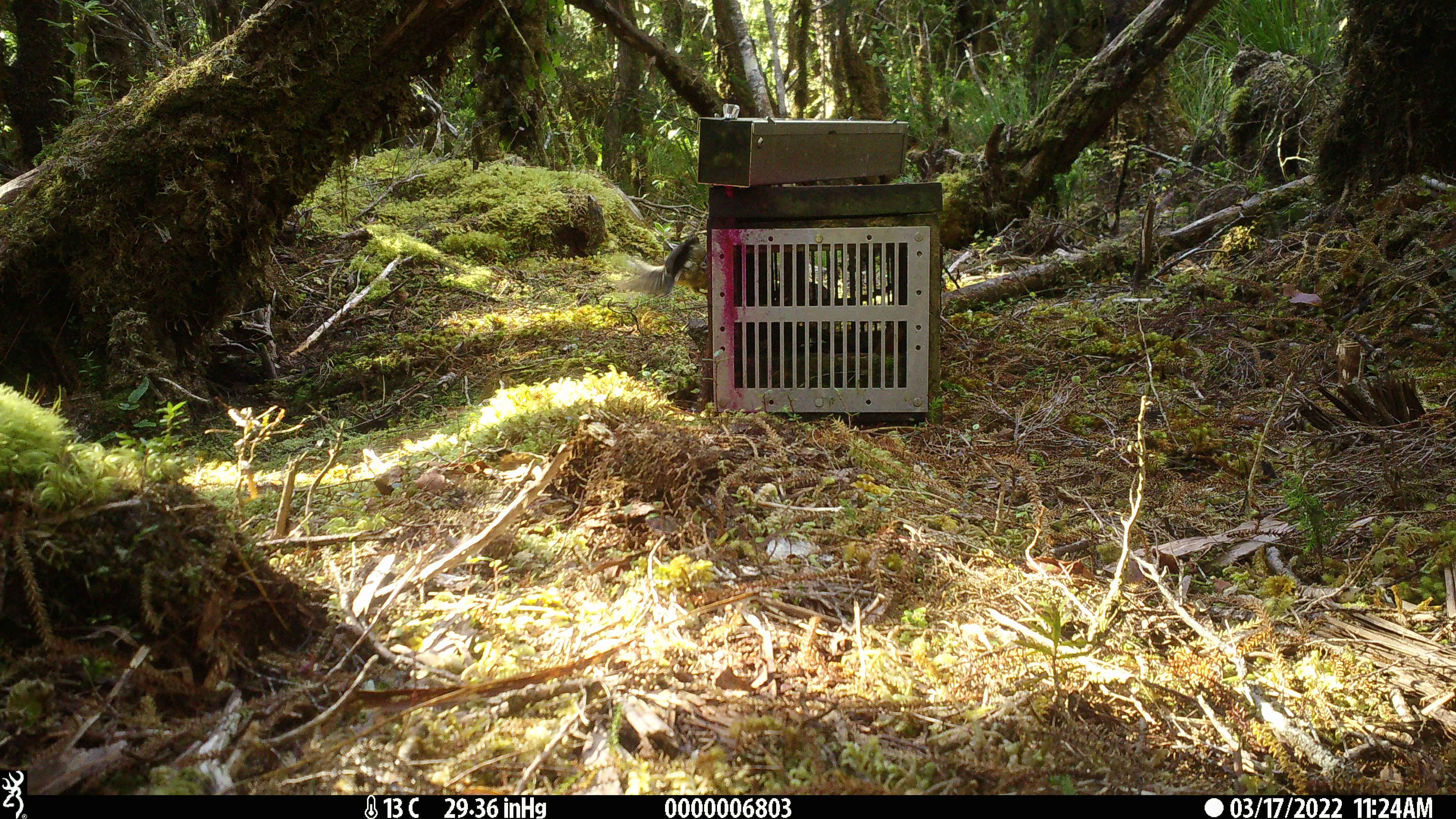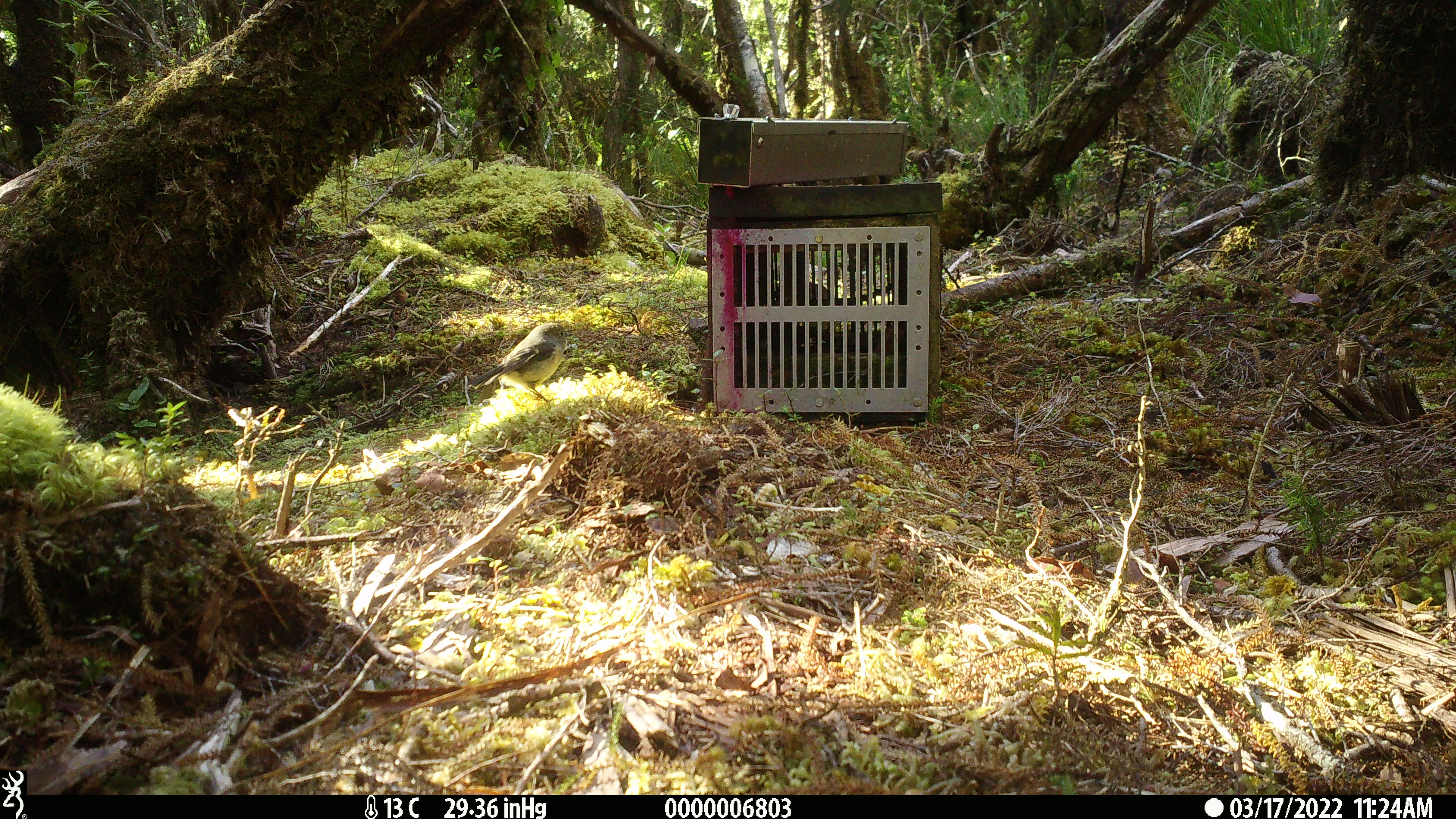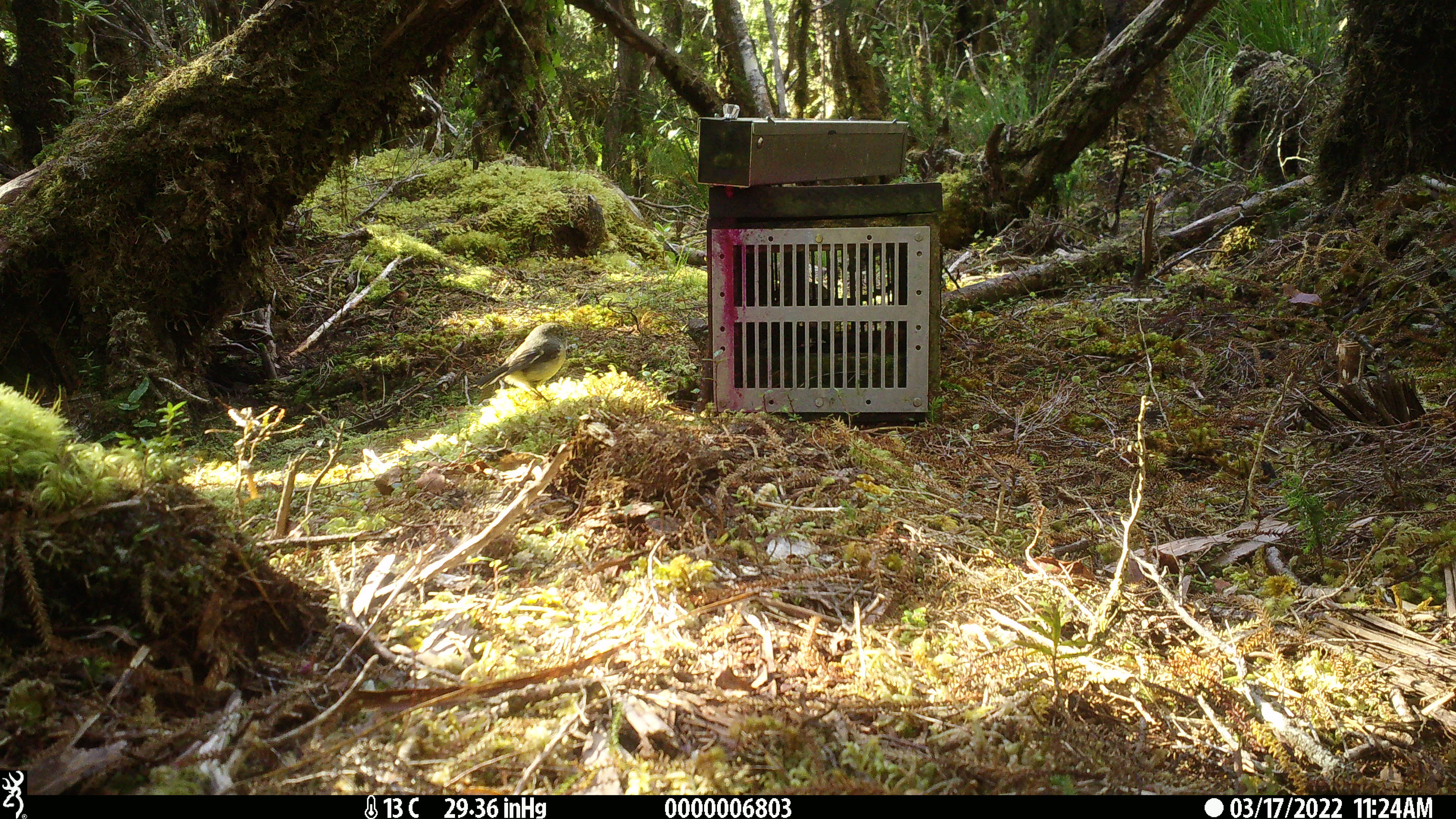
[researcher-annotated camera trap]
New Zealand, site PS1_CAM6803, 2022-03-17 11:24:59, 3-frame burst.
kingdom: Animalia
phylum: Chordata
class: Aves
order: Passeriformes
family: Petroicidae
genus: Petroica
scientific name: Petroica macrocephala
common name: tomtit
Tomtit (Petroica macrocephala).